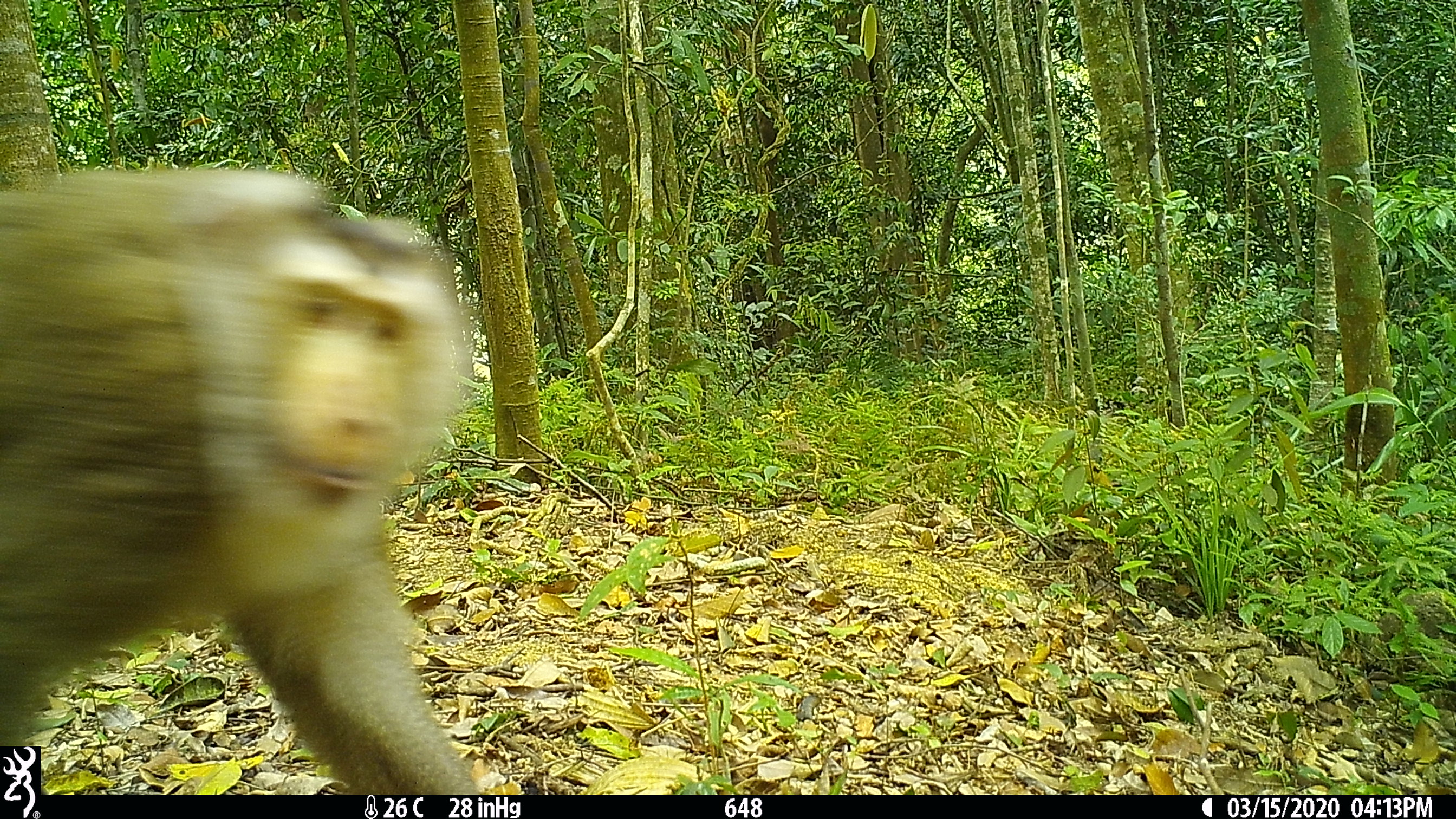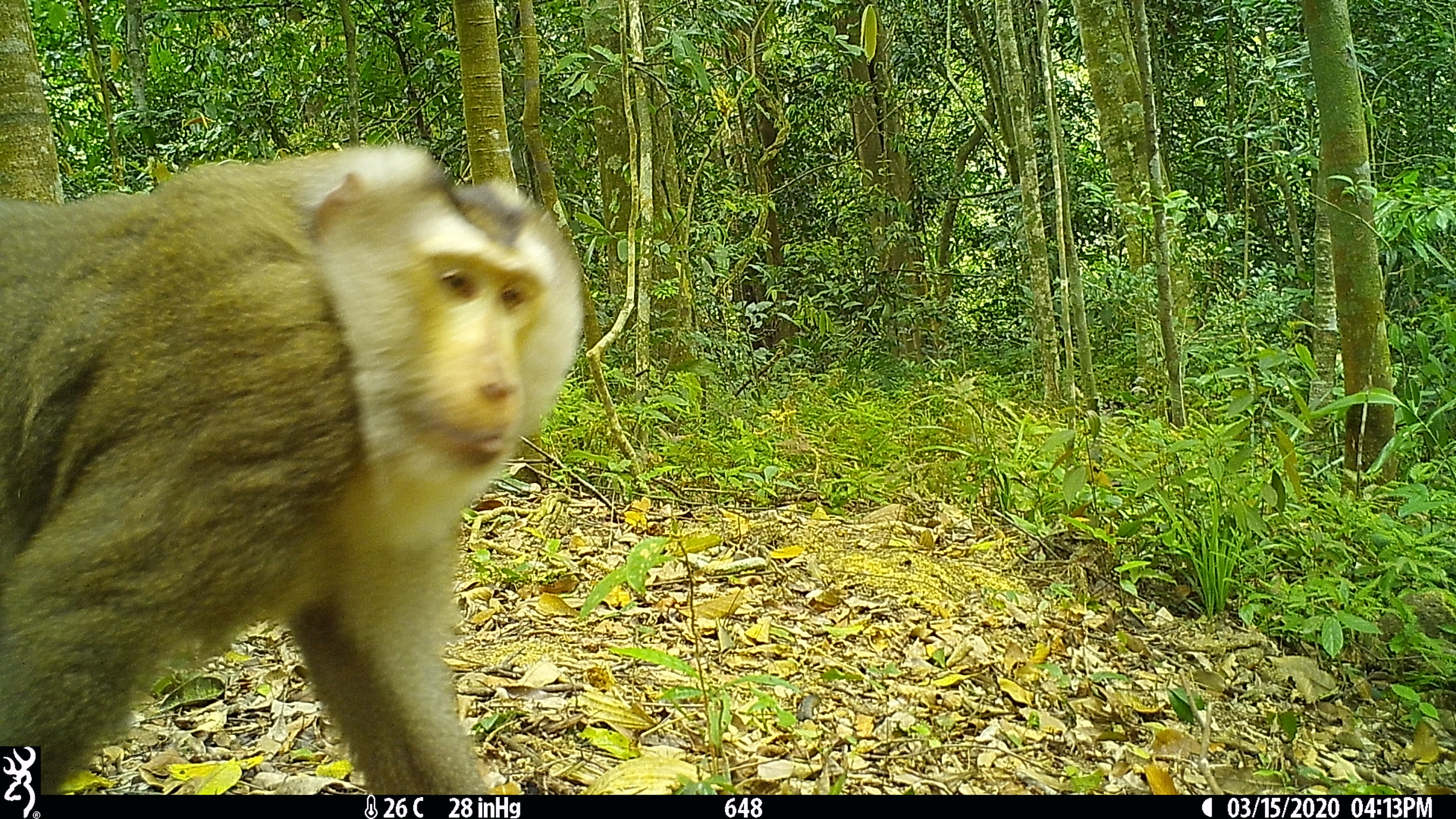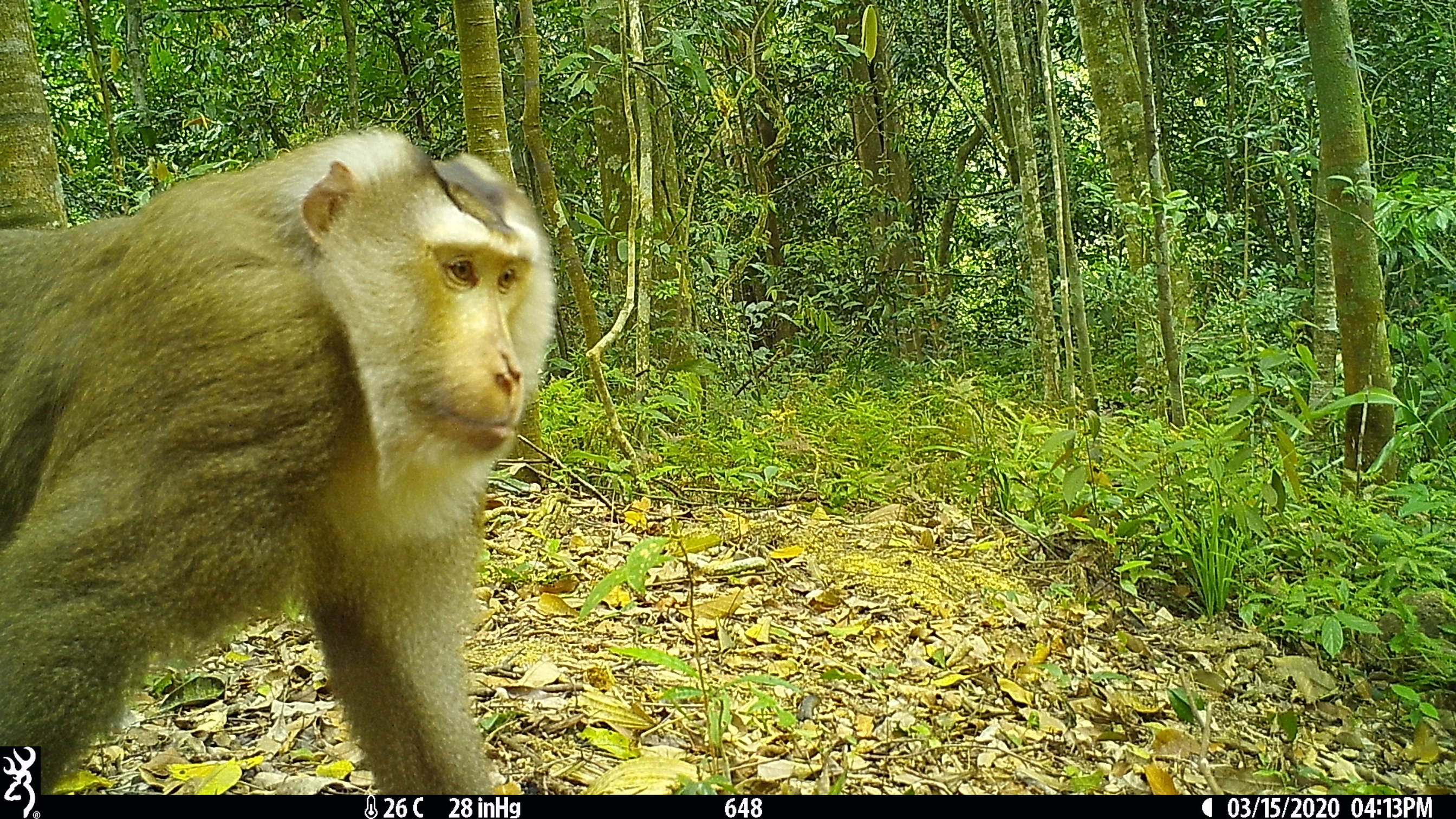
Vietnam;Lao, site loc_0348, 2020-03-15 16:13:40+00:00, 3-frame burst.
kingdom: Animalia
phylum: Chordata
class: Mammalia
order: Primates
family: Cercopithecidae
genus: Macaca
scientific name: Macaca nemestrina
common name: pig-tailed macaque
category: pig tailed macaque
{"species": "pig tailed macaque (pig-tailed macaque) (Macaca nemestrina)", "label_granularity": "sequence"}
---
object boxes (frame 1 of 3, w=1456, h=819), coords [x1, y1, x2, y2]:
pig tailed macaque: [0, 162, 485, 795]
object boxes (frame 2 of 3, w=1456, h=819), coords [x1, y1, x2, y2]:
pig tailed macaque: [0, 138, 587, 794]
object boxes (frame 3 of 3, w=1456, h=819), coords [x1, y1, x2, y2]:
pig tailed macaque: [0, 125, 558, 795]